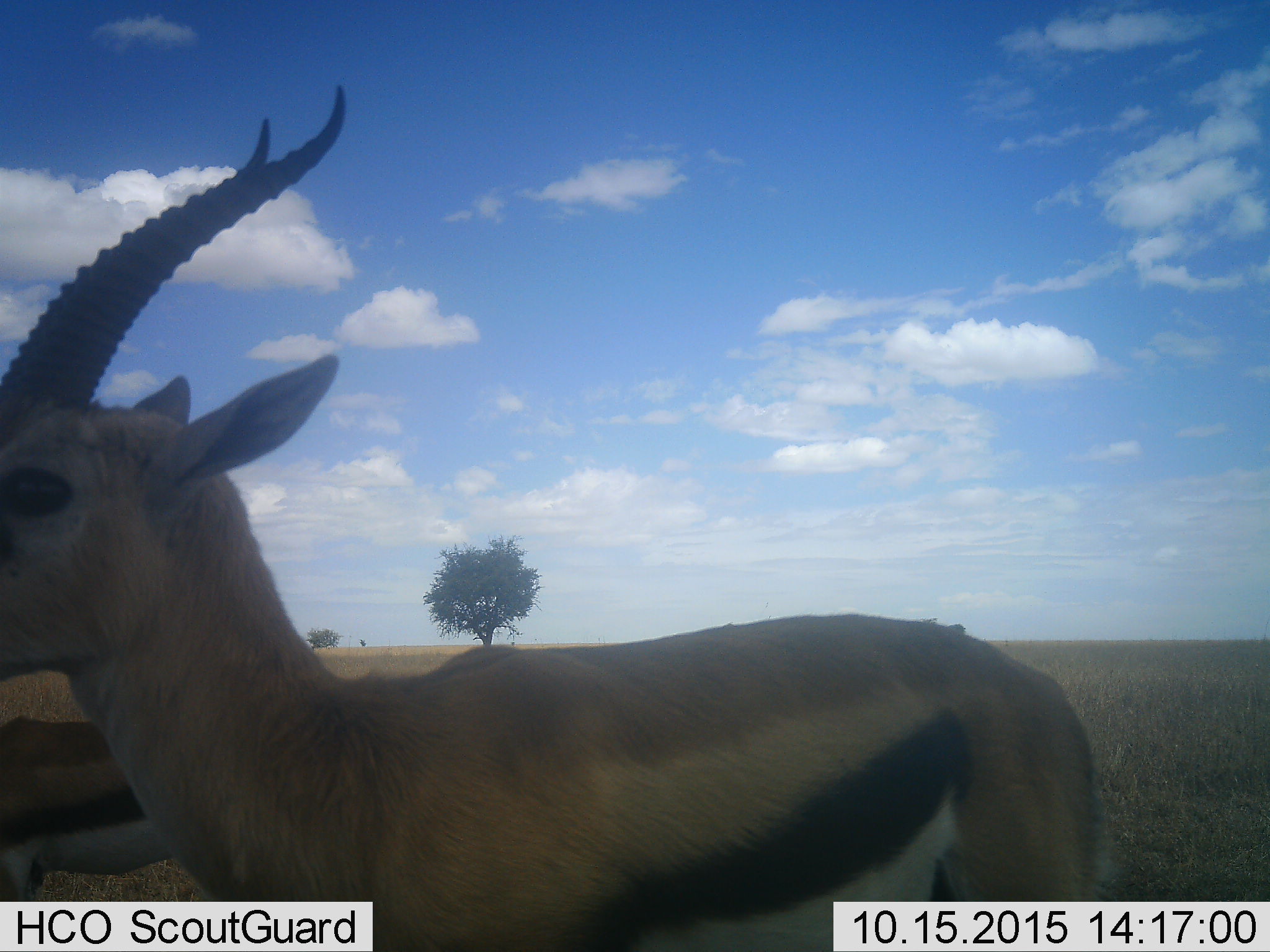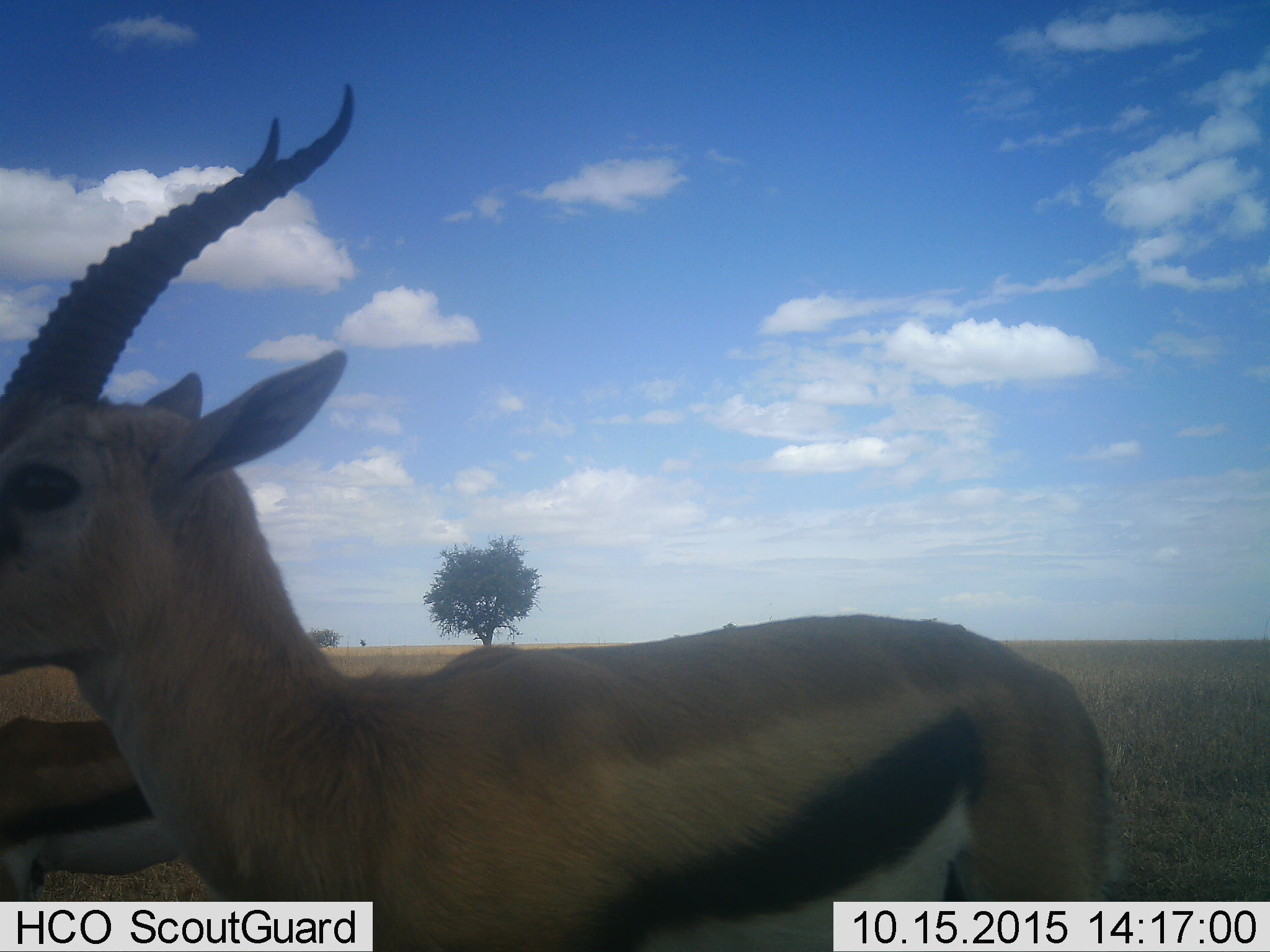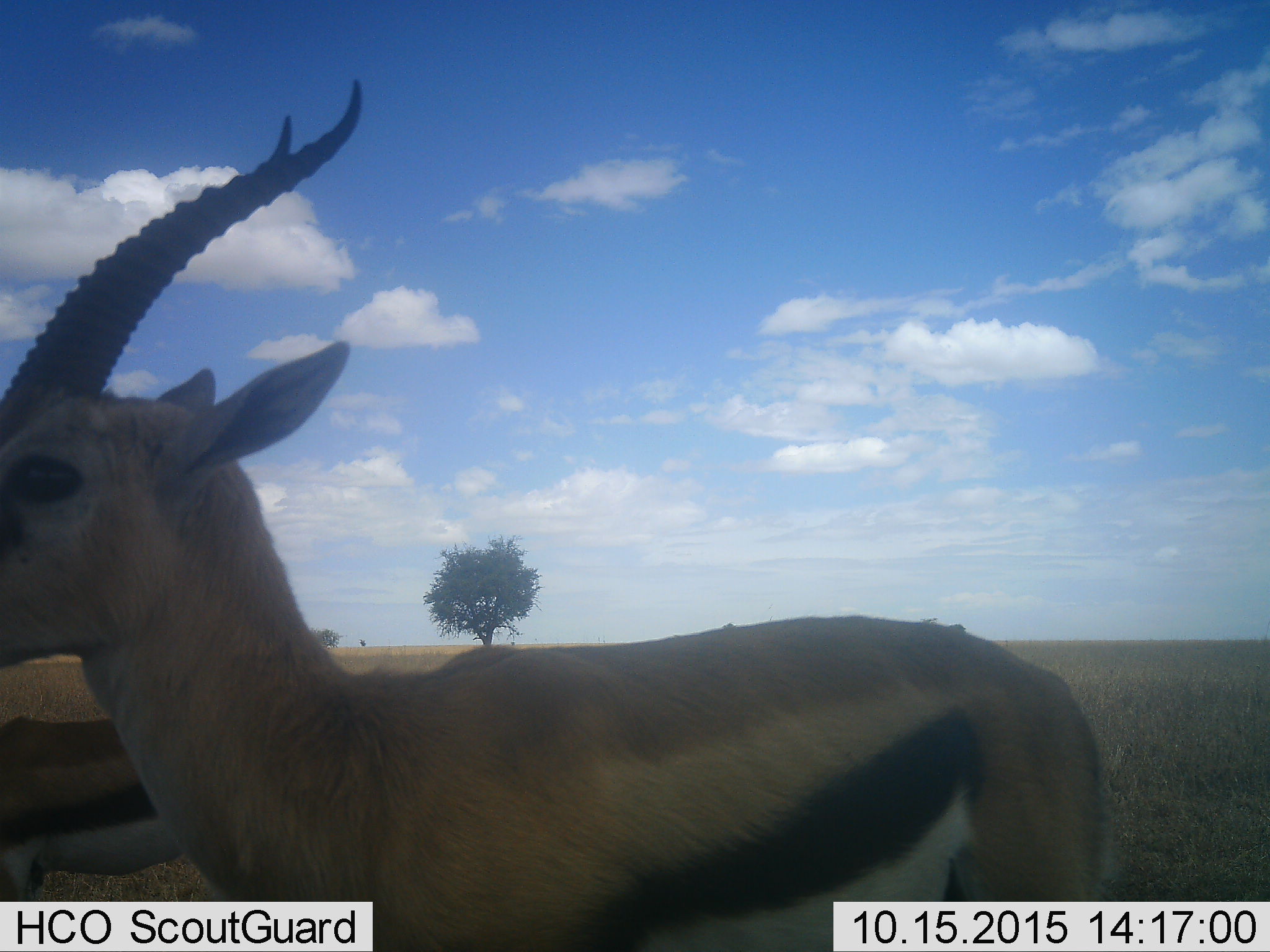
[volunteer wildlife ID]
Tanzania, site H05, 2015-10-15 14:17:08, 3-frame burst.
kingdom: Animalia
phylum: Chordata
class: Mammalia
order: Artiodactyla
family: Bovidae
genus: Eudorcas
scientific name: Eudorcas thomsonii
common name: thomson's gazelle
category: gazellethomsons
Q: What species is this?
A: Gazellethomsons (thomson's gazelle) (Eudorcas thomsonii).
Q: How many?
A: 2.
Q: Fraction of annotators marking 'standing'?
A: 80%.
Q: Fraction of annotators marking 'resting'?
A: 0%.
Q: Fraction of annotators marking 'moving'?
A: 10%.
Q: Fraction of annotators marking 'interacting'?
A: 10%.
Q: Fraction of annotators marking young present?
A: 0%.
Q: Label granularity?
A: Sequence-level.